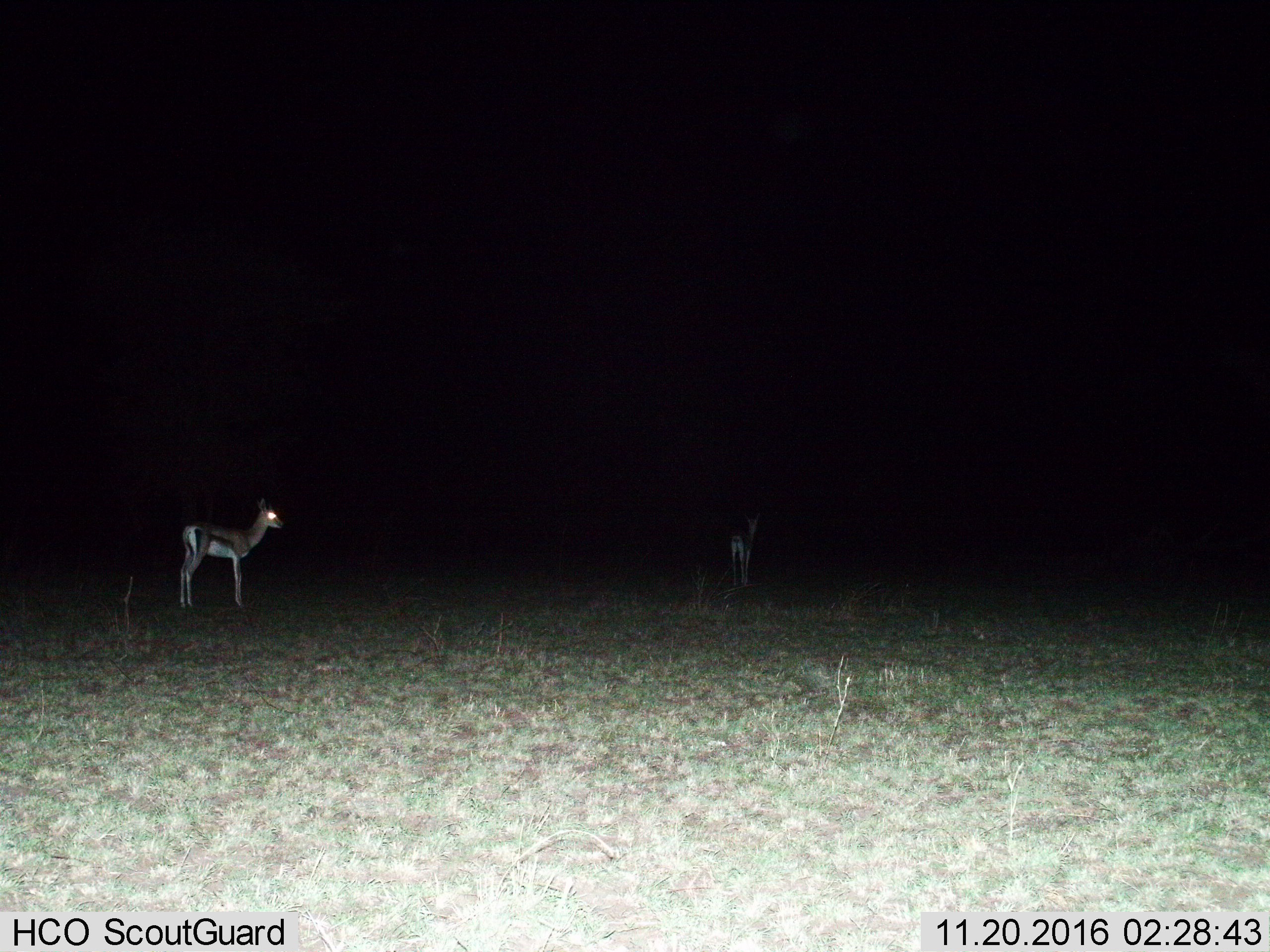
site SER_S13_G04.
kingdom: Animalia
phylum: Chordata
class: Mammalia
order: Artiodactyla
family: Bovidae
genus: Eudorcas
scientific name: Eudorcas thomsonii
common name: thomson's gazelle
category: gazellethomsons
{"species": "gazellethomsons (thomson's gazelle) (Eudorcas thomsonii)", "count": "2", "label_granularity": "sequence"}